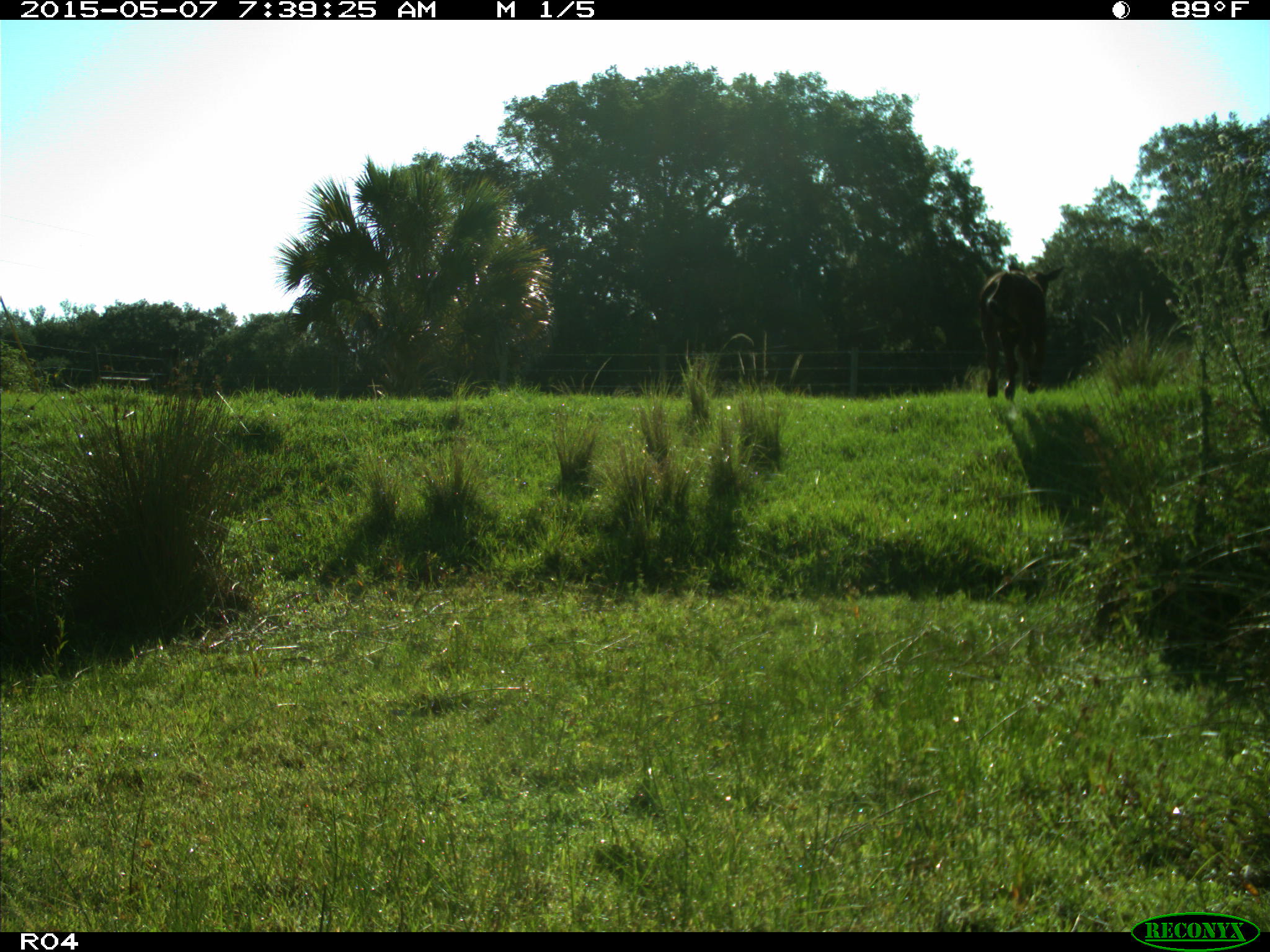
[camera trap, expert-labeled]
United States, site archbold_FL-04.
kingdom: Animalia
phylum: Chordata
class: Mammalia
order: Artiodactyla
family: Bovidae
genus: Bos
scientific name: Bos taurus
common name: domestic cow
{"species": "Bos taurus (domestic cow)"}